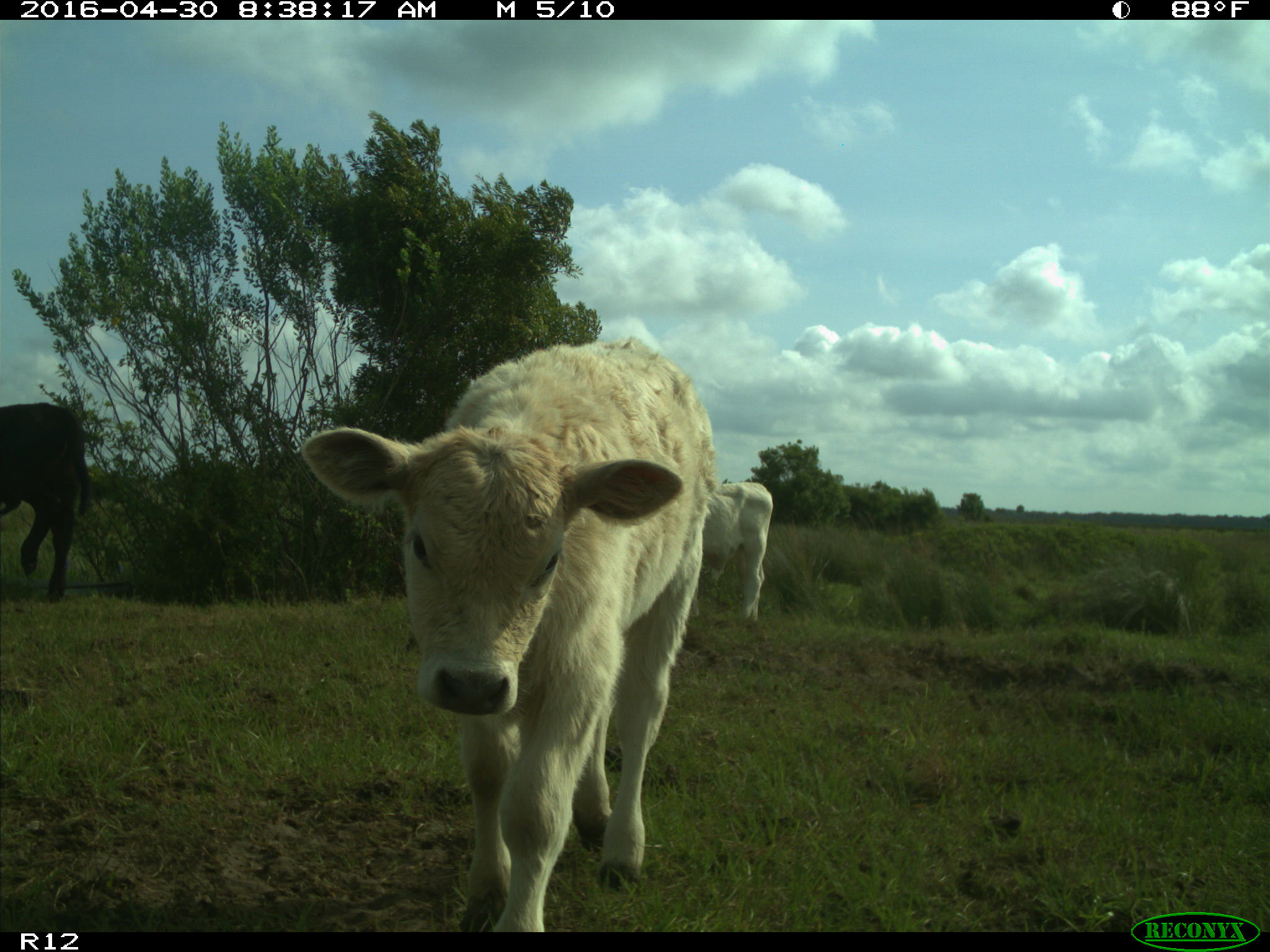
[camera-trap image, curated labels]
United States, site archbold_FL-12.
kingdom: Animalia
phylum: Chordata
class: Mammalia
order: Artiodactyla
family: Bovidae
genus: Bos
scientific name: Bos taurus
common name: domestic cow